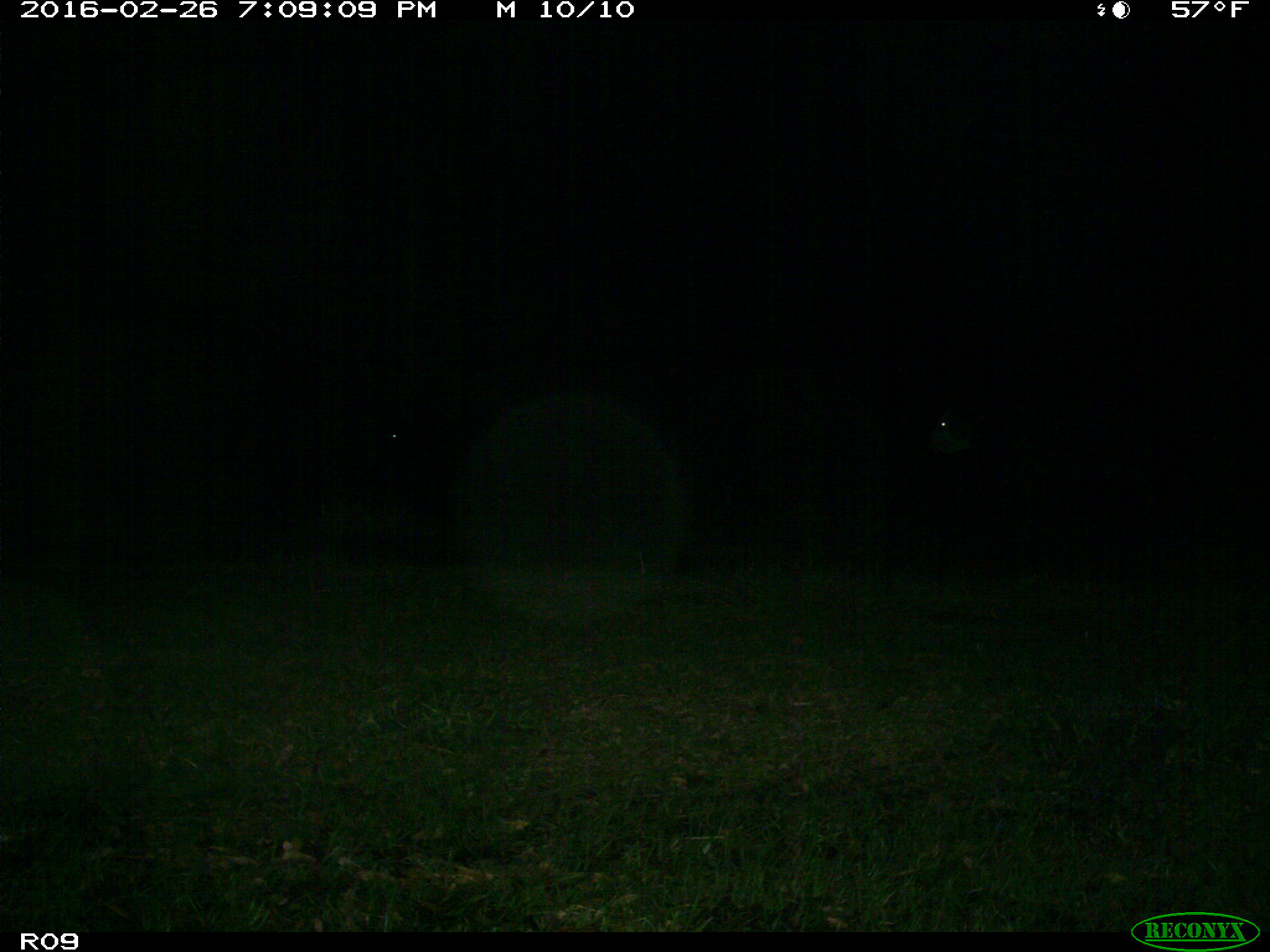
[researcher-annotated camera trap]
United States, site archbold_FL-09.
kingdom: Animalia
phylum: Chordata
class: Mammalia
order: Artiodactyla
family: Bovidae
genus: Bos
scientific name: Bos taurus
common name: domestic cow